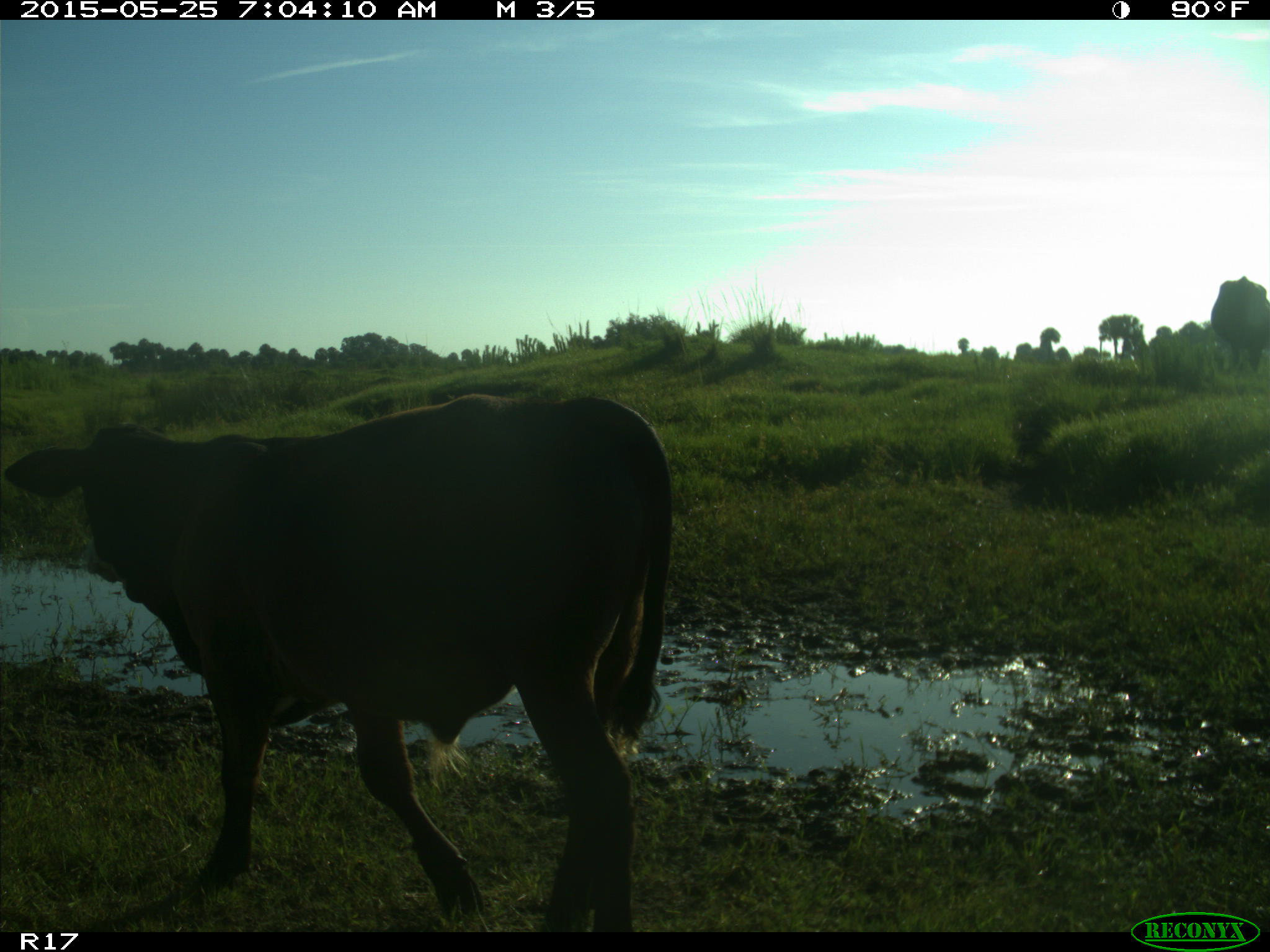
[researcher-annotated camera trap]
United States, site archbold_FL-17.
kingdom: Animalia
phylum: Chordata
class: Mammalia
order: Artiodactyla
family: Bovidae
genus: Bos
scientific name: Bos taurus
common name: domestic cow